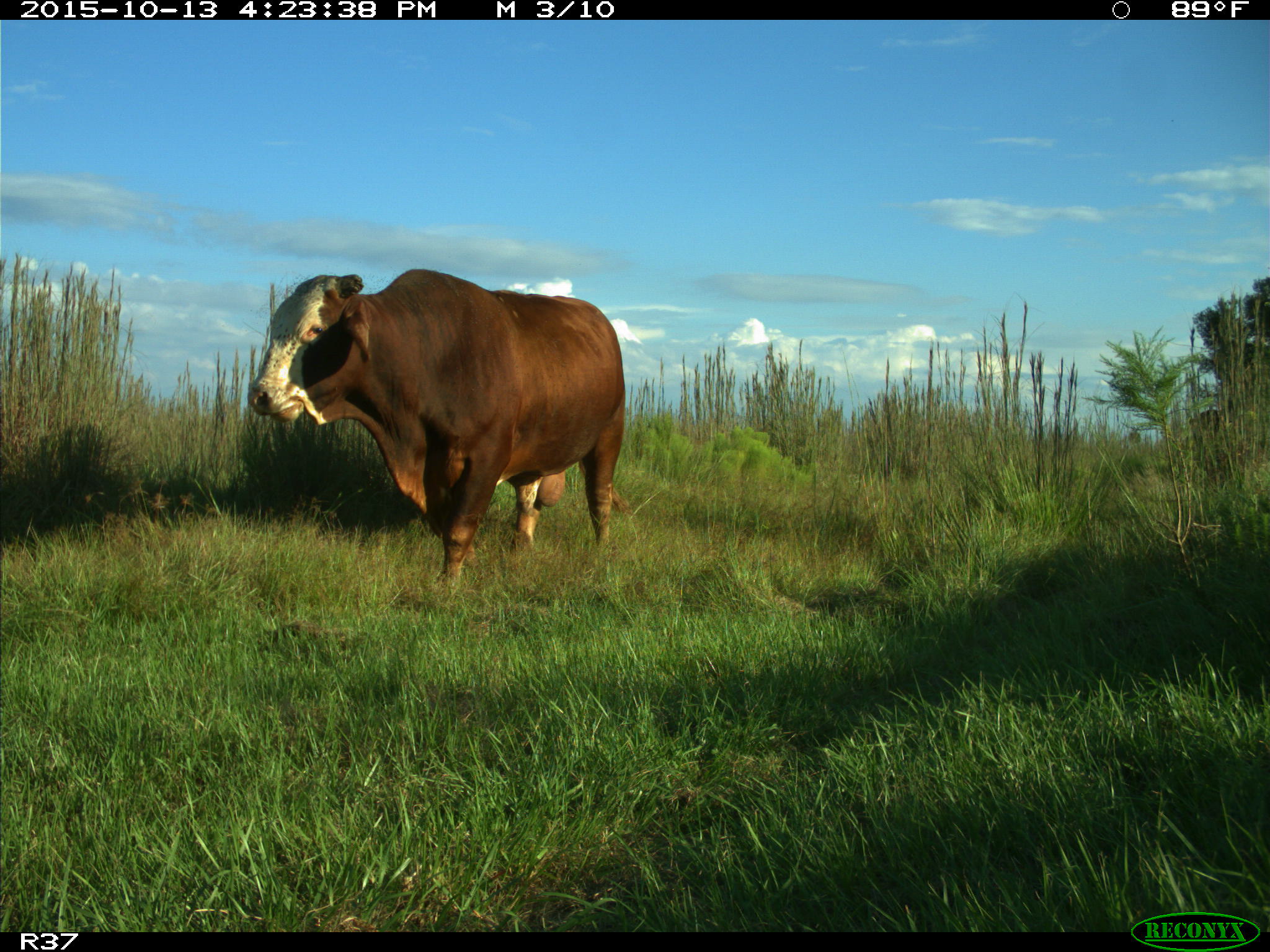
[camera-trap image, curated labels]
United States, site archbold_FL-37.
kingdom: Animalia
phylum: Chordata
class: Mammalia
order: Artiodactyla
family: Bovidae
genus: Bos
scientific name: Bos taurus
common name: domestic cow